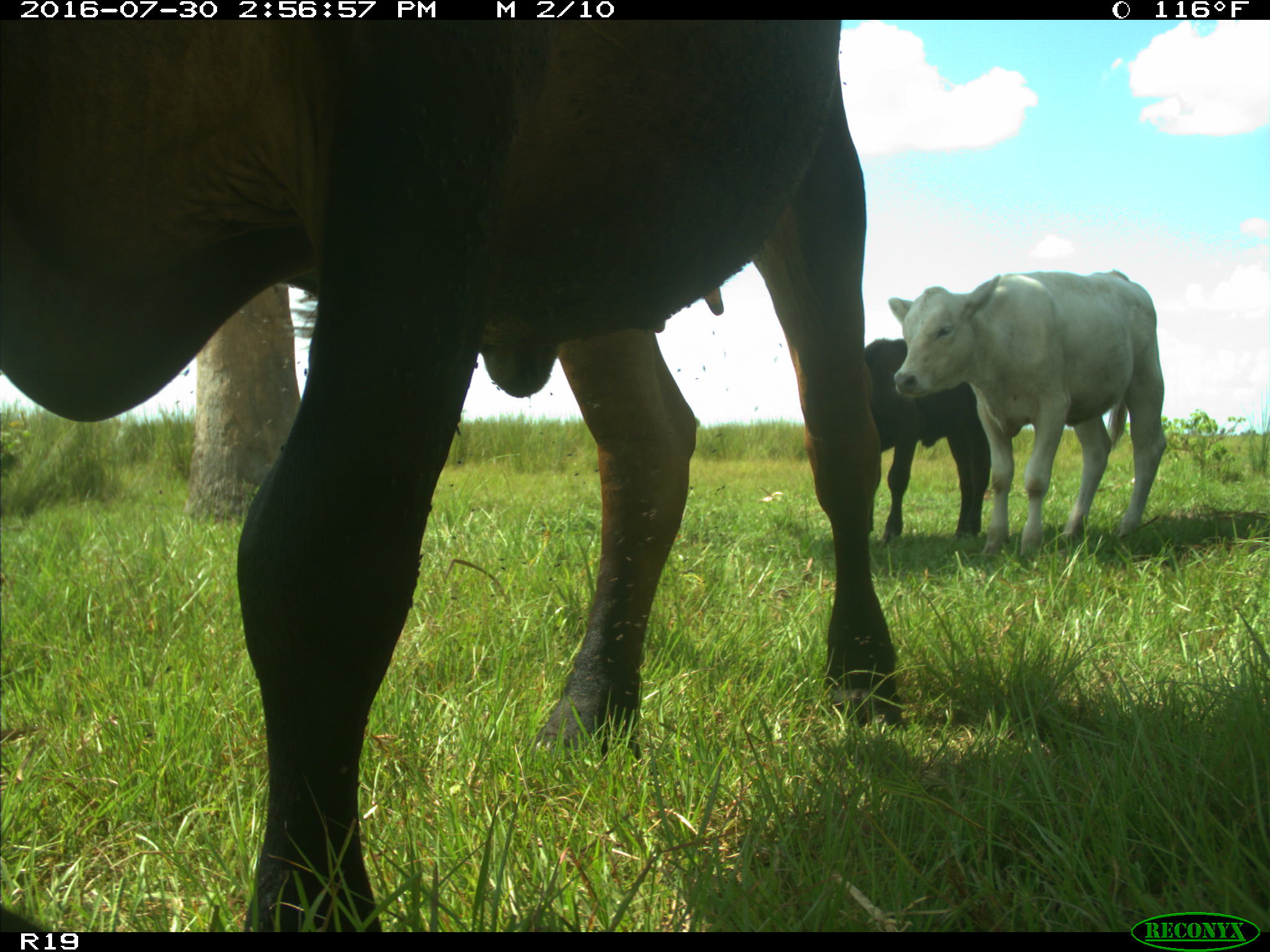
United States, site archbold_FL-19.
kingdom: Animalia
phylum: Chordata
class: Mammalia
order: Artiodactyla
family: Bovidae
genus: Bos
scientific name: Bos taurus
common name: domestic cow